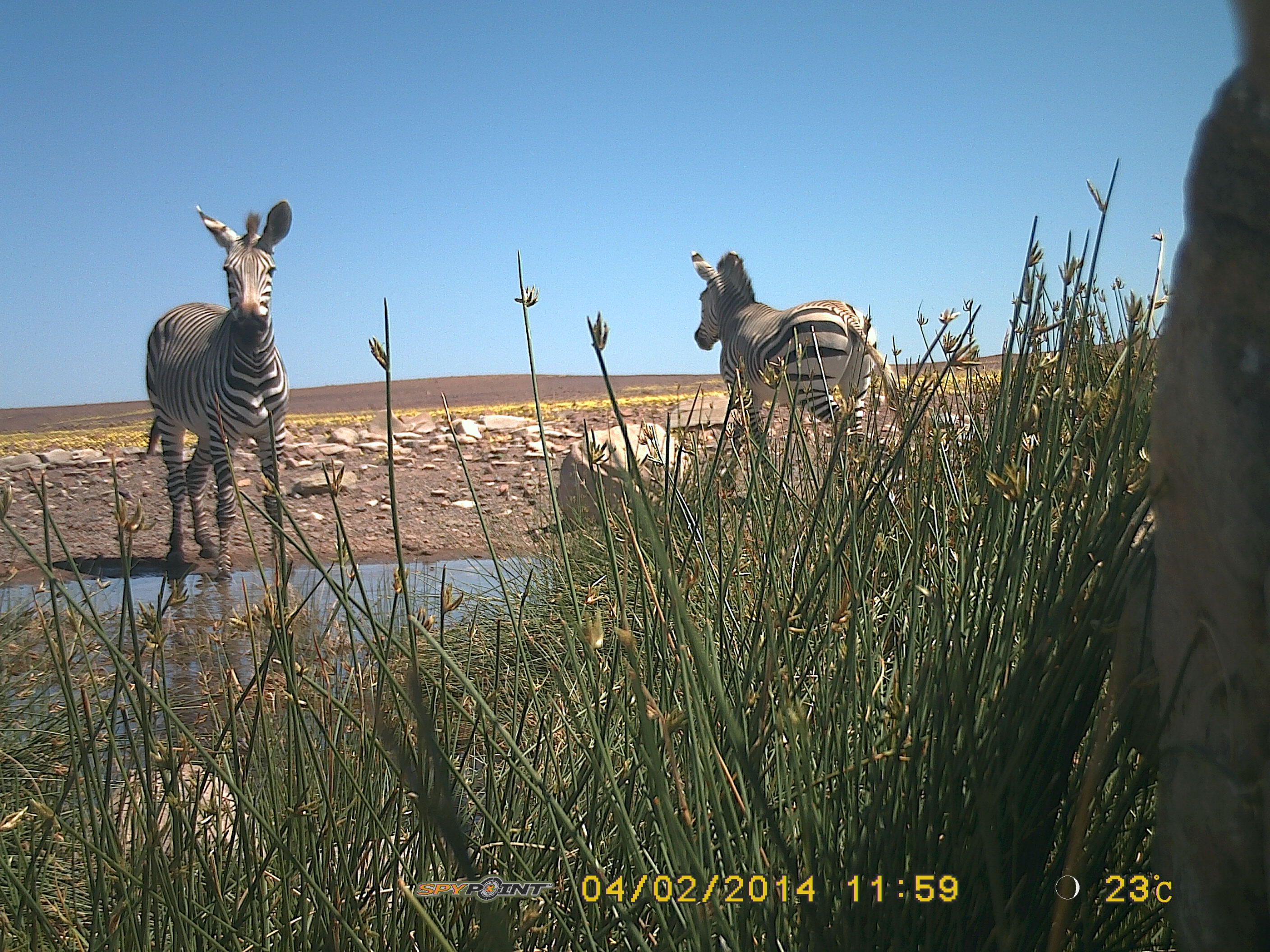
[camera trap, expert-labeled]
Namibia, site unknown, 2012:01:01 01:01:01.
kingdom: Animalia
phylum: Chordata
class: Mammalia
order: Perissodactyla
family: Equidae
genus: Equus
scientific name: Equus zebra hartmannae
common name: hartmann's mountain zebra